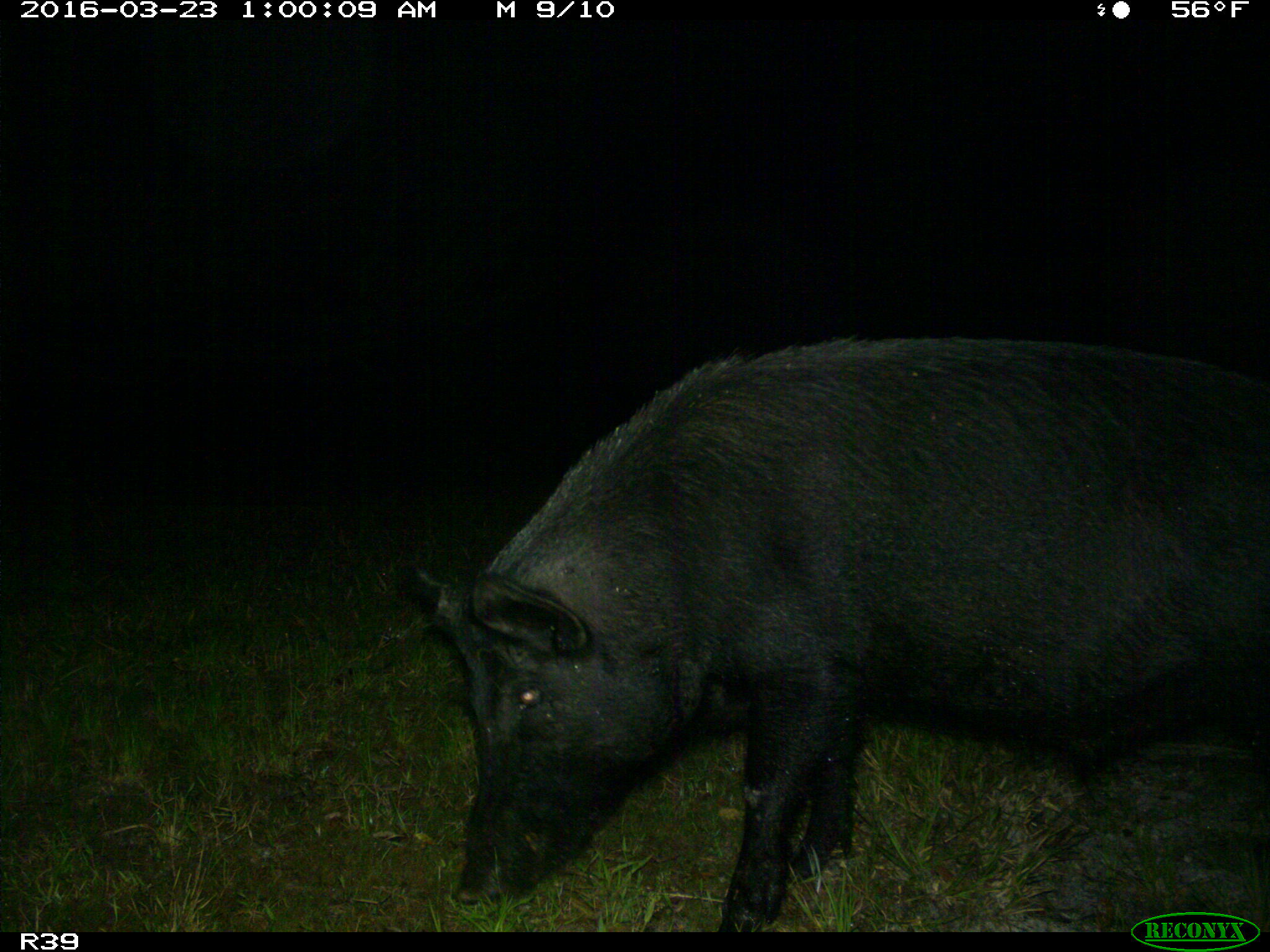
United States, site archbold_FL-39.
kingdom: Animalia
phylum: Chordata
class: Mammalia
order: Artiodactyla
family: Suidae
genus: Sus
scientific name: Sus scrofa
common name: wild boar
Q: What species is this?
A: Sus scrofa (wild boar).